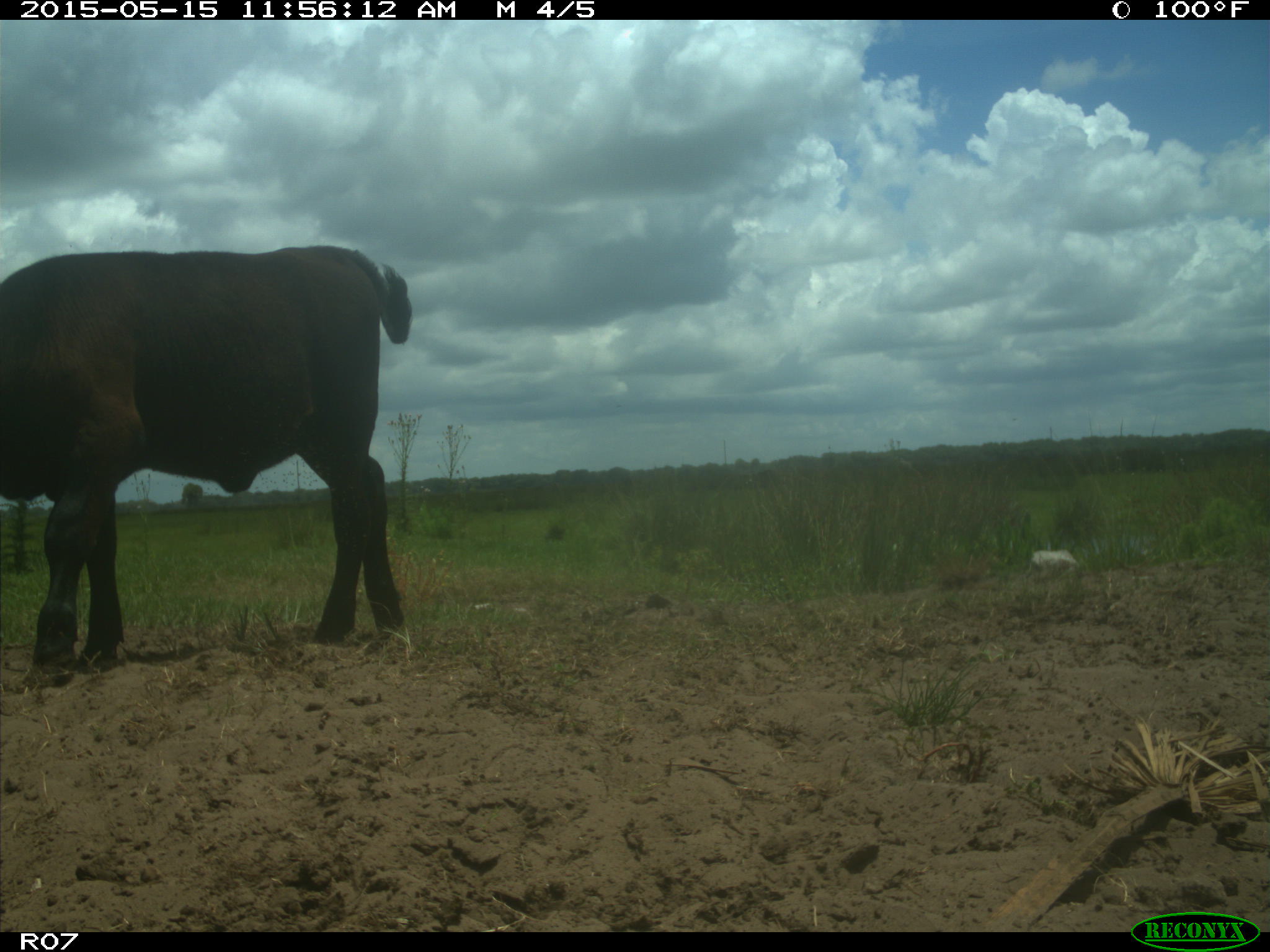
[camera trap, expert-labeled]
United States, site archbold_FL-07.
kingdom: Animalia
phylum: Chordata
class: Mammalia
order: Artiodactyla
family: Bovidae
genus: Bos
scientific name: Bos taurus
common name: domestic cow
Bos taurus (domestic cow).